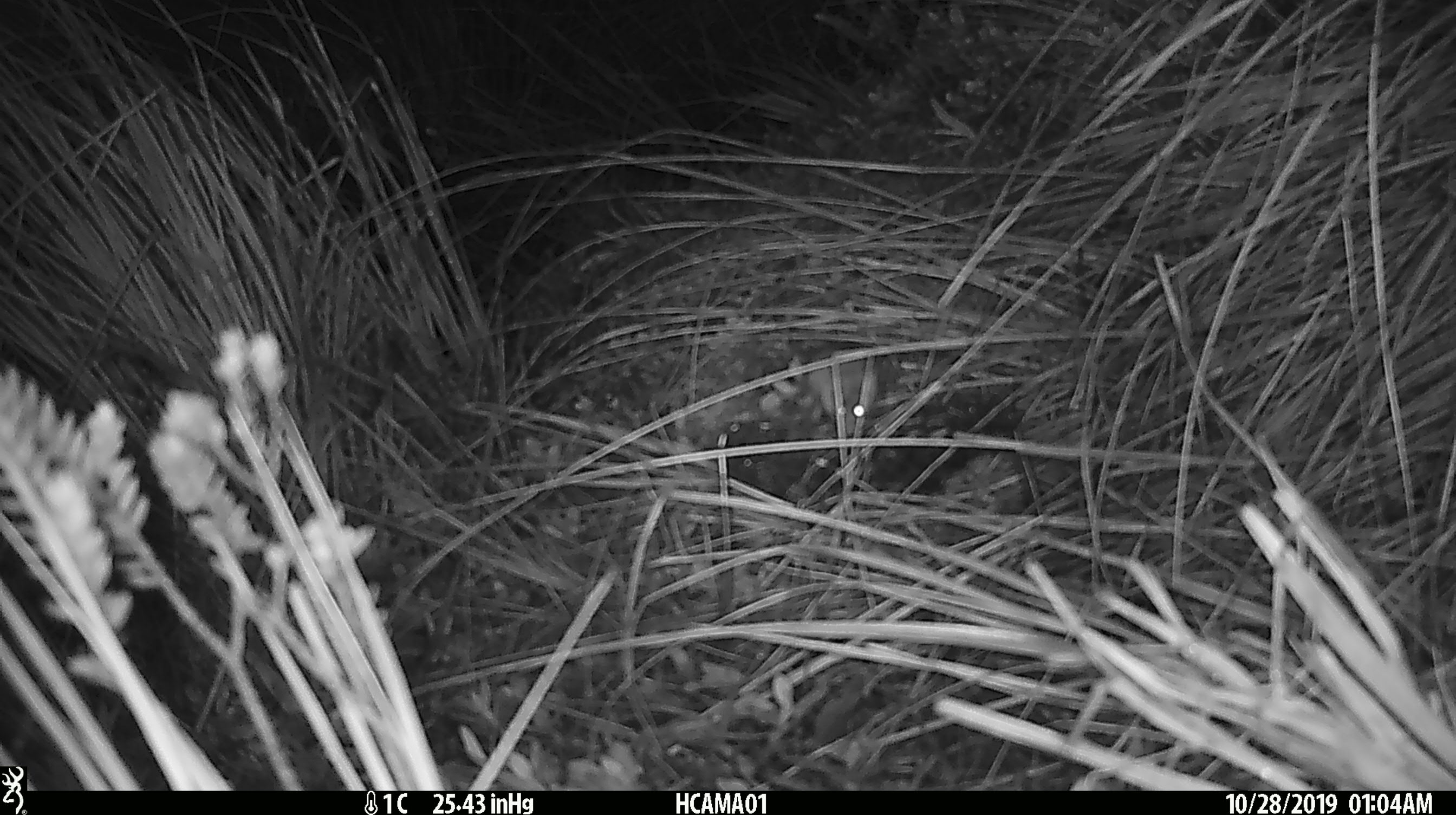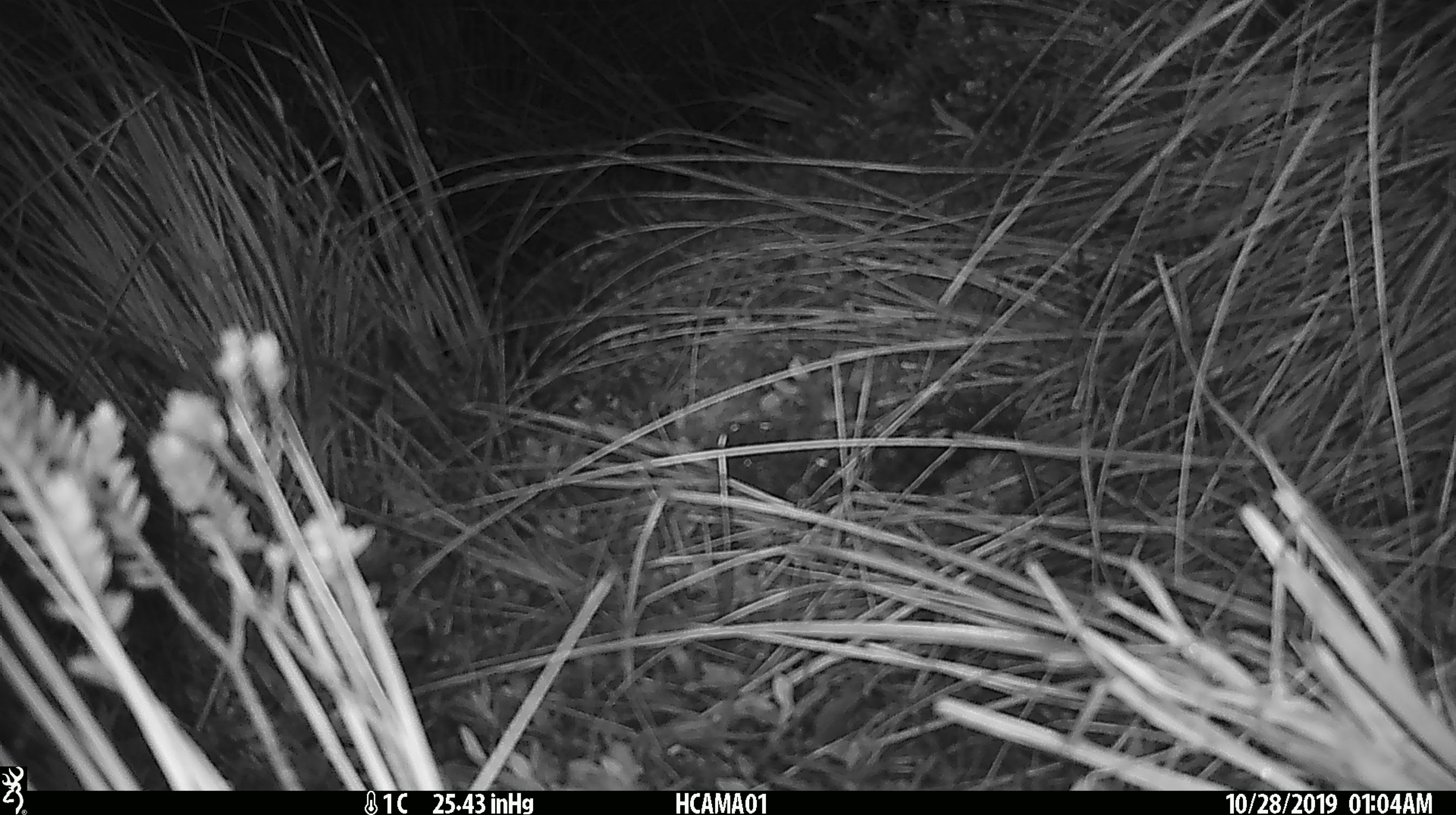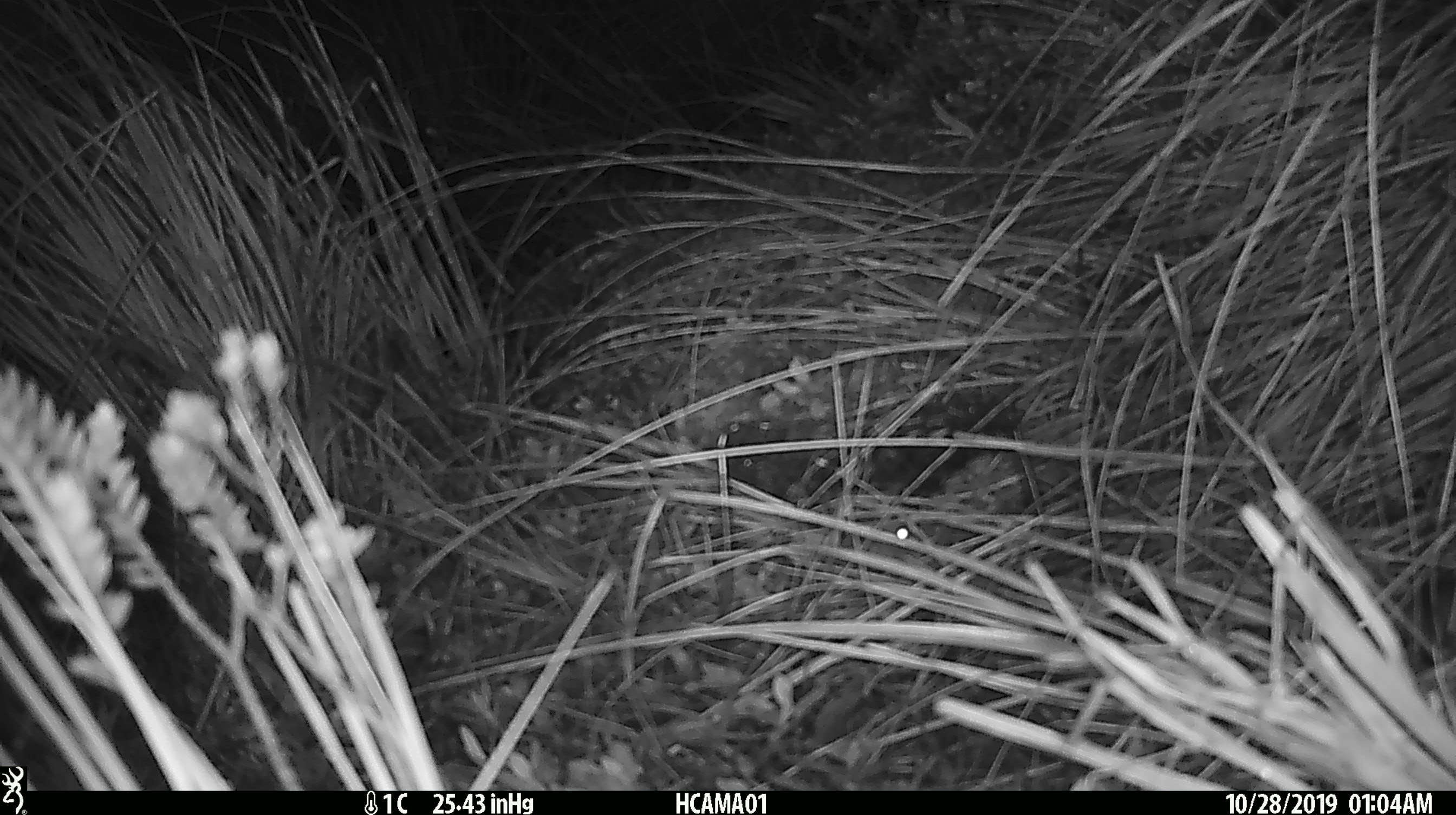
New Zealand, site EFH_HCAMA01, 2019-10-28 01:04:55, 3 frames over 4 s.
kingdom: Animalia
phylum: Chordata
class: Mammalia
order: Rodentia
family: Muridae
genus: Mus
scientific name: Mus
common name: mouse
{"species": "mouse (Mus)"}